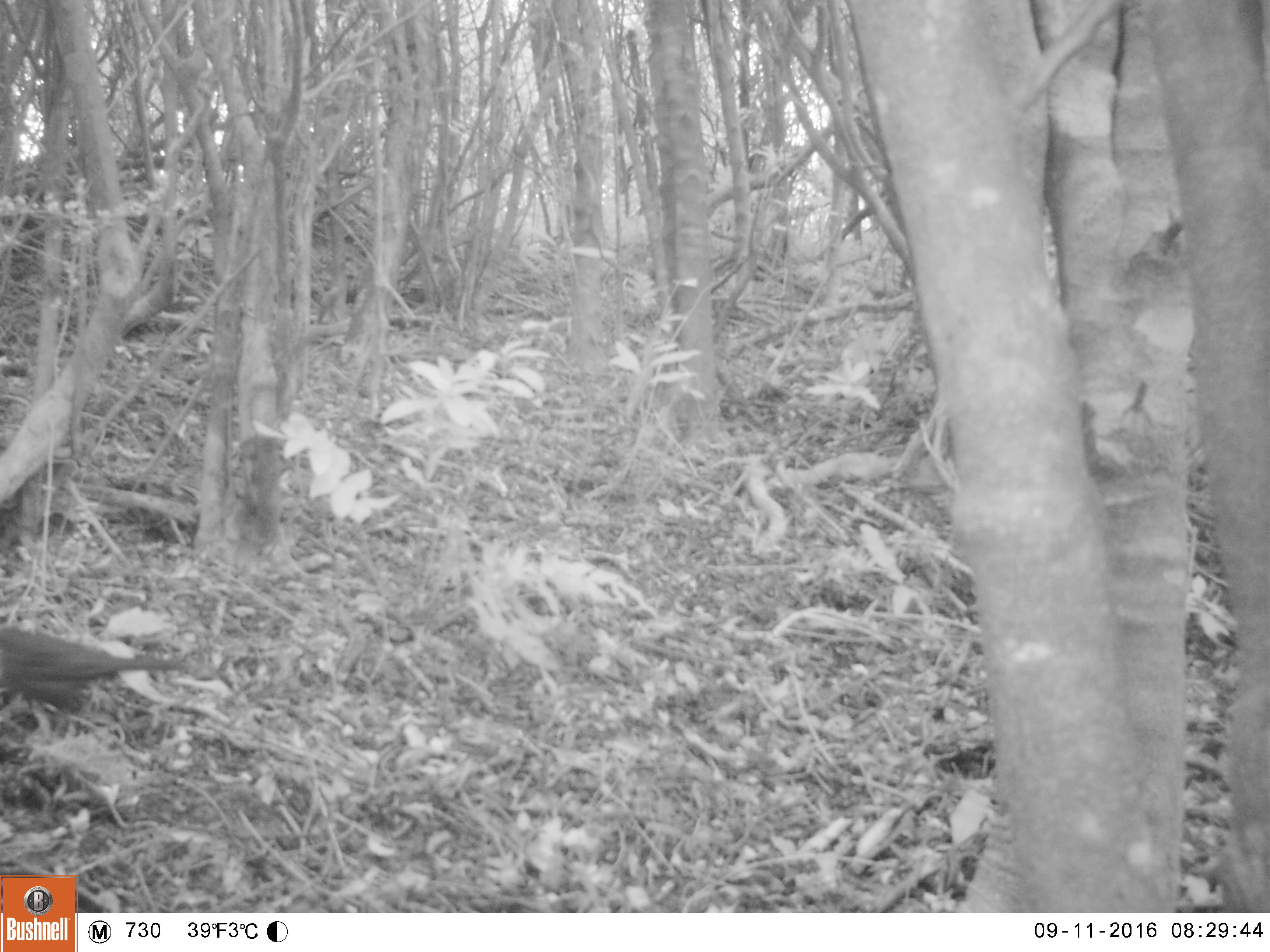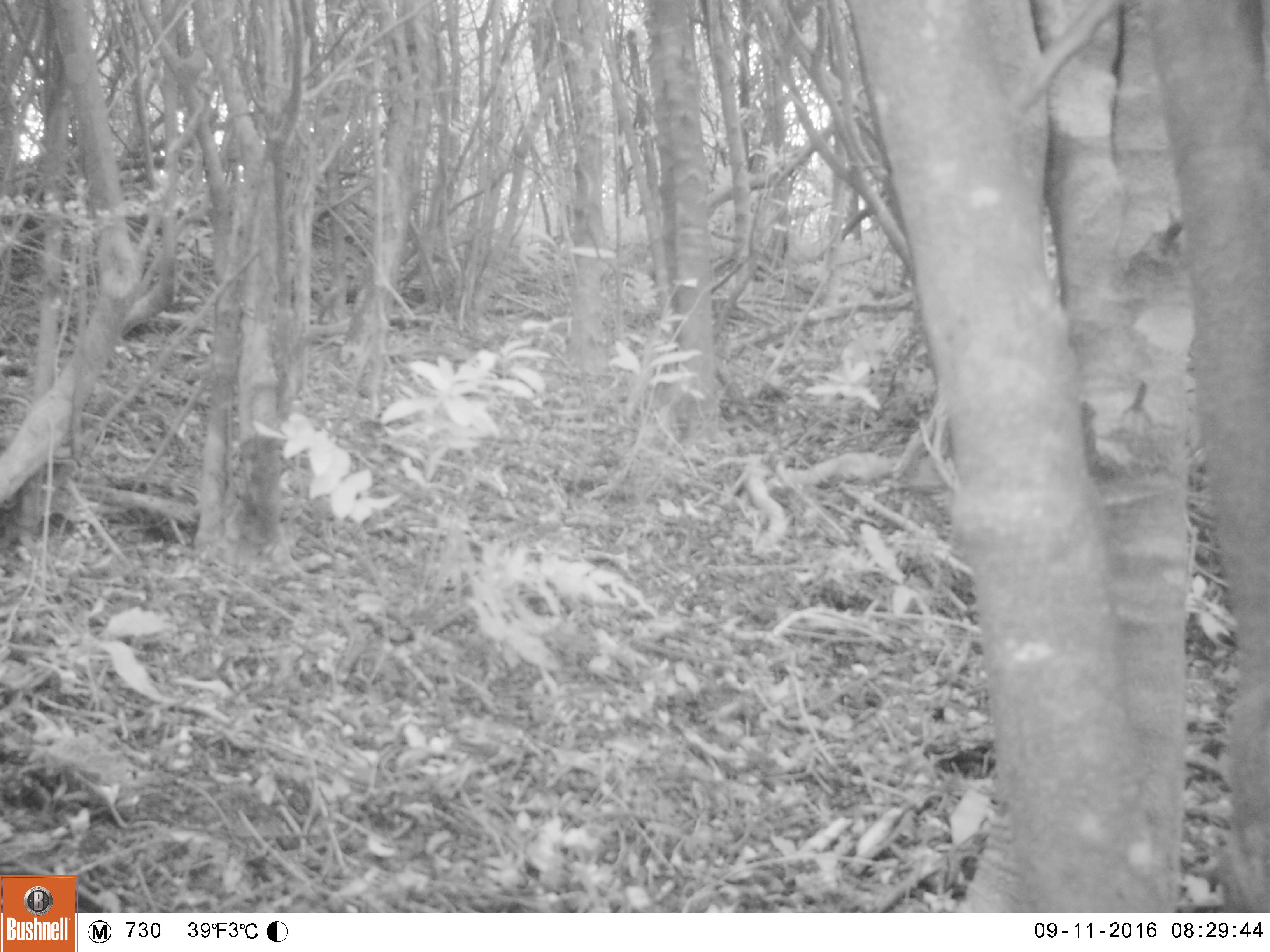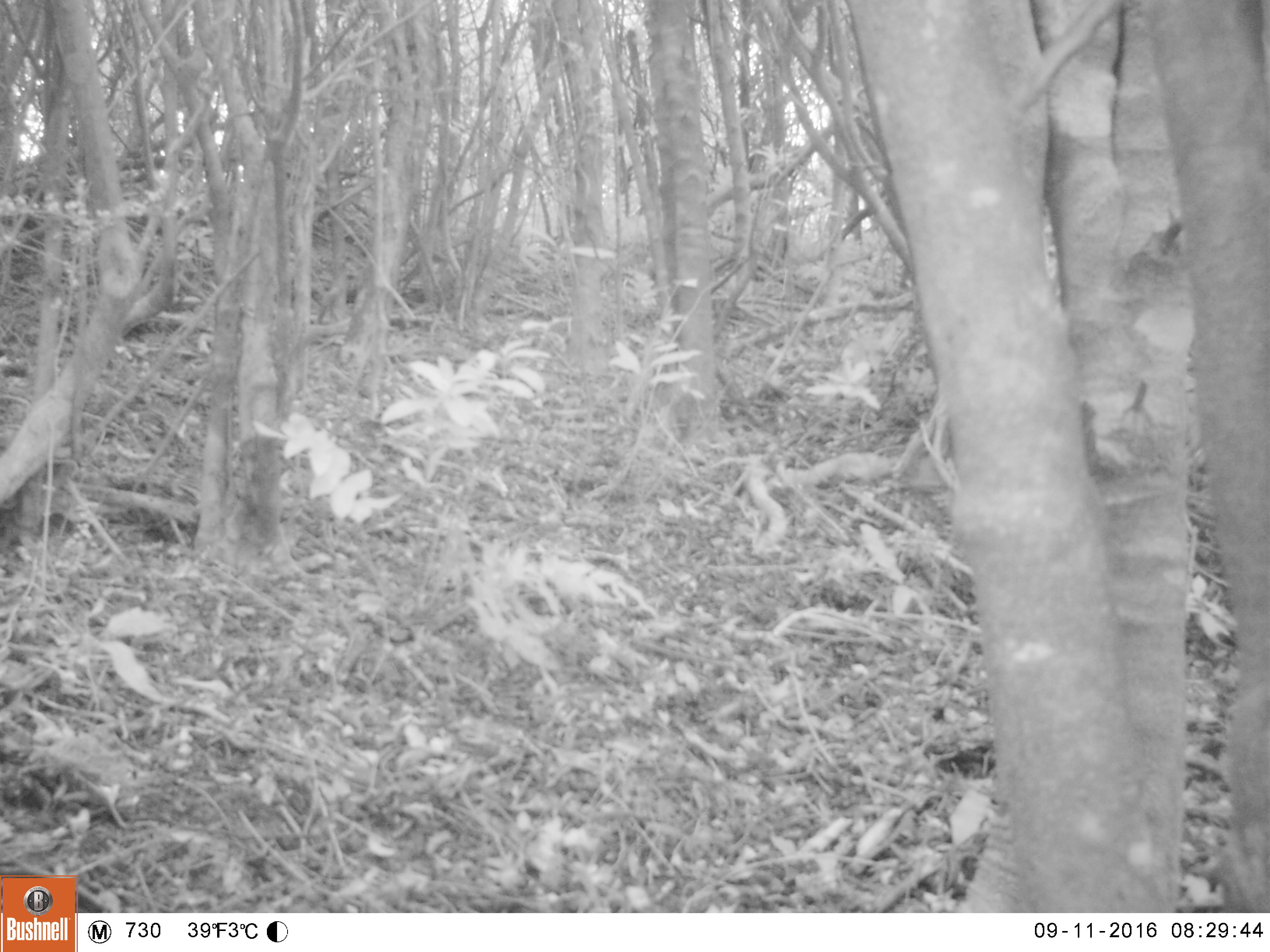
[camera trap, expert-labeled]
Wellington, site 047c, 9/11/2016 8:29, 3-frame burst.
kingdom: Animalia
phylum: Chordata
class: Aves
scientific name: Aves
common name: bird